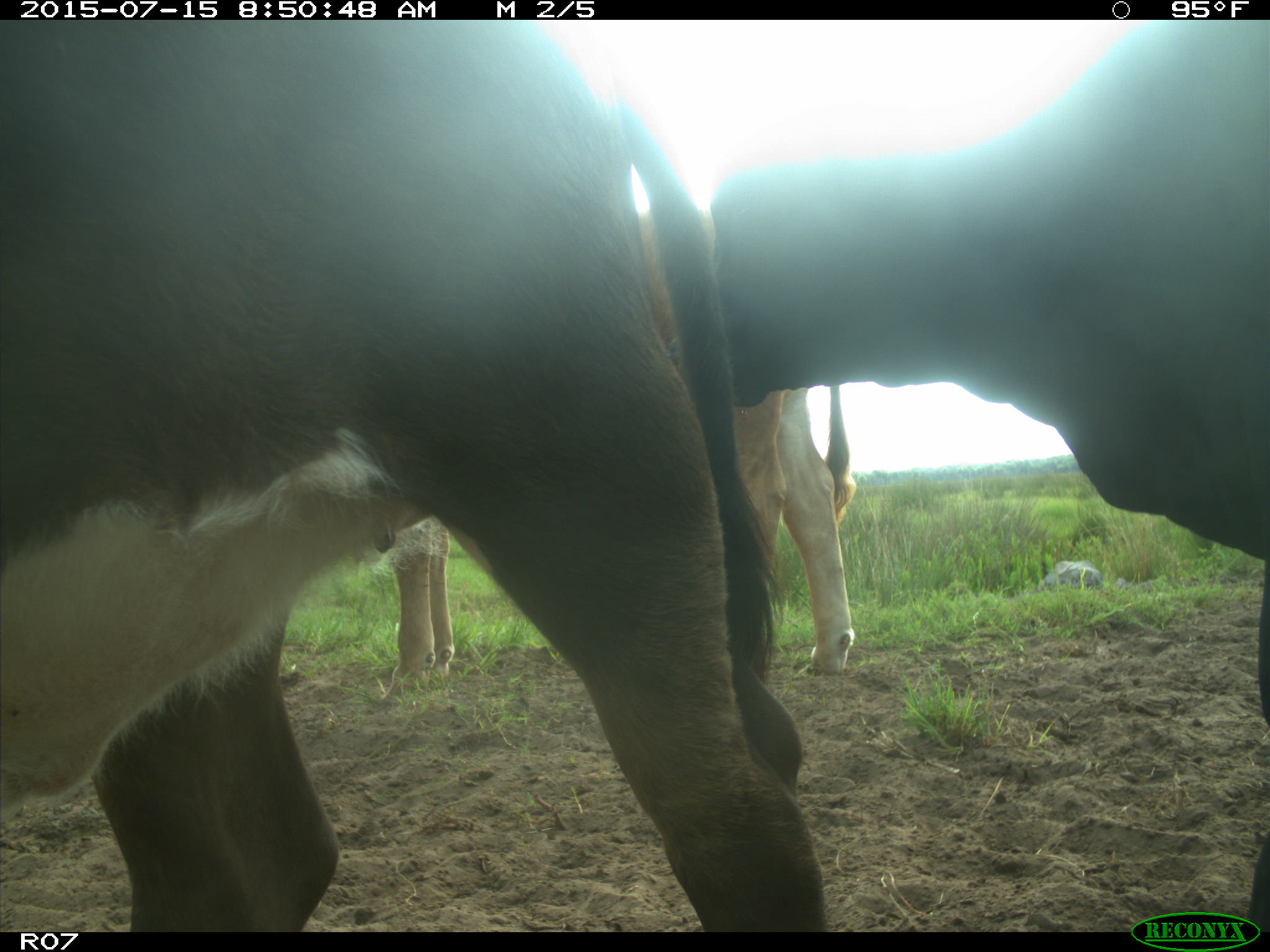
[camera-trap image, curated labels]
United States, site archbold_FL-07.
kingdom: Animalia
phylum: Chordata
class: Mammalia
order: Artiodactyla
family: Bovidae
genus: Bos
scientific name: Bos taurus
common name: domestic cow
Bos taurus (domestic cow).